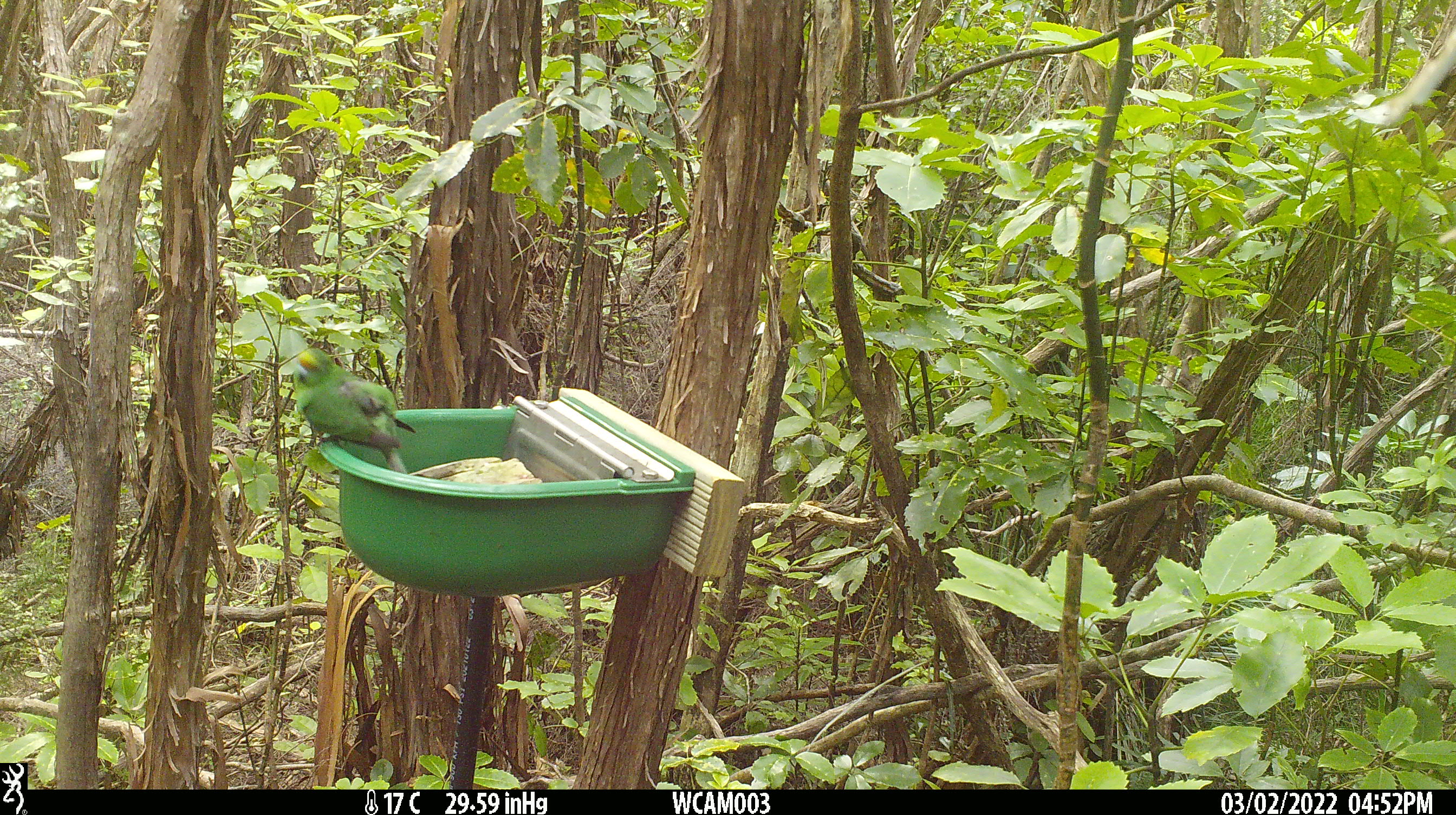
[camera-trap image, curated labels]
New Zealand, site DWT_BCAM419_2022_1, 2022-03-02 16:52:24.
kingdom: Animalia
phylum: Chordata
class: Aves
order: Psittaciformes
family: Psittaculidae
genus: Cyanoramphus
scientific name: Cyanoramphus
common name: parakeet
Parakeet (Cyanoramphus).